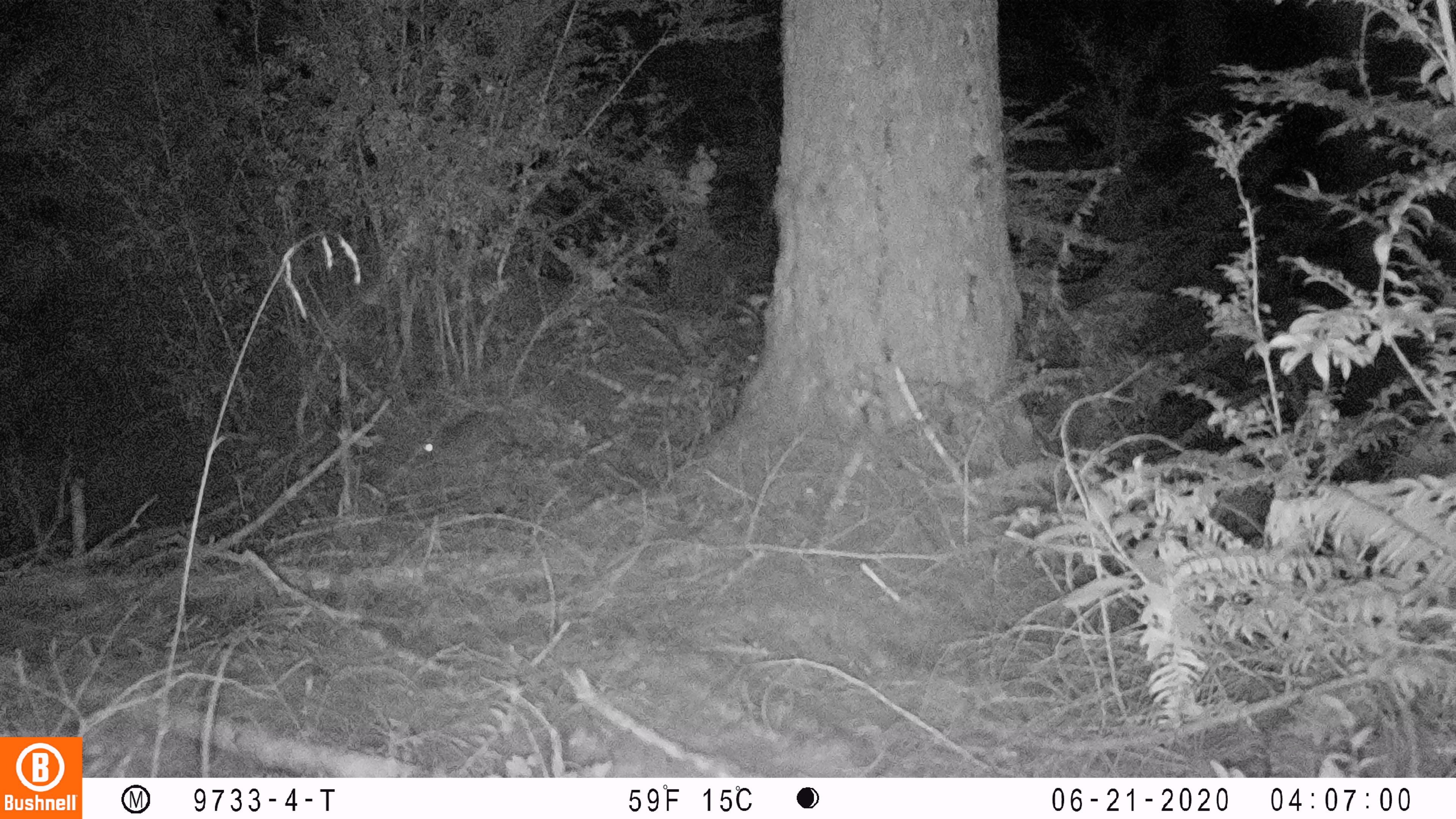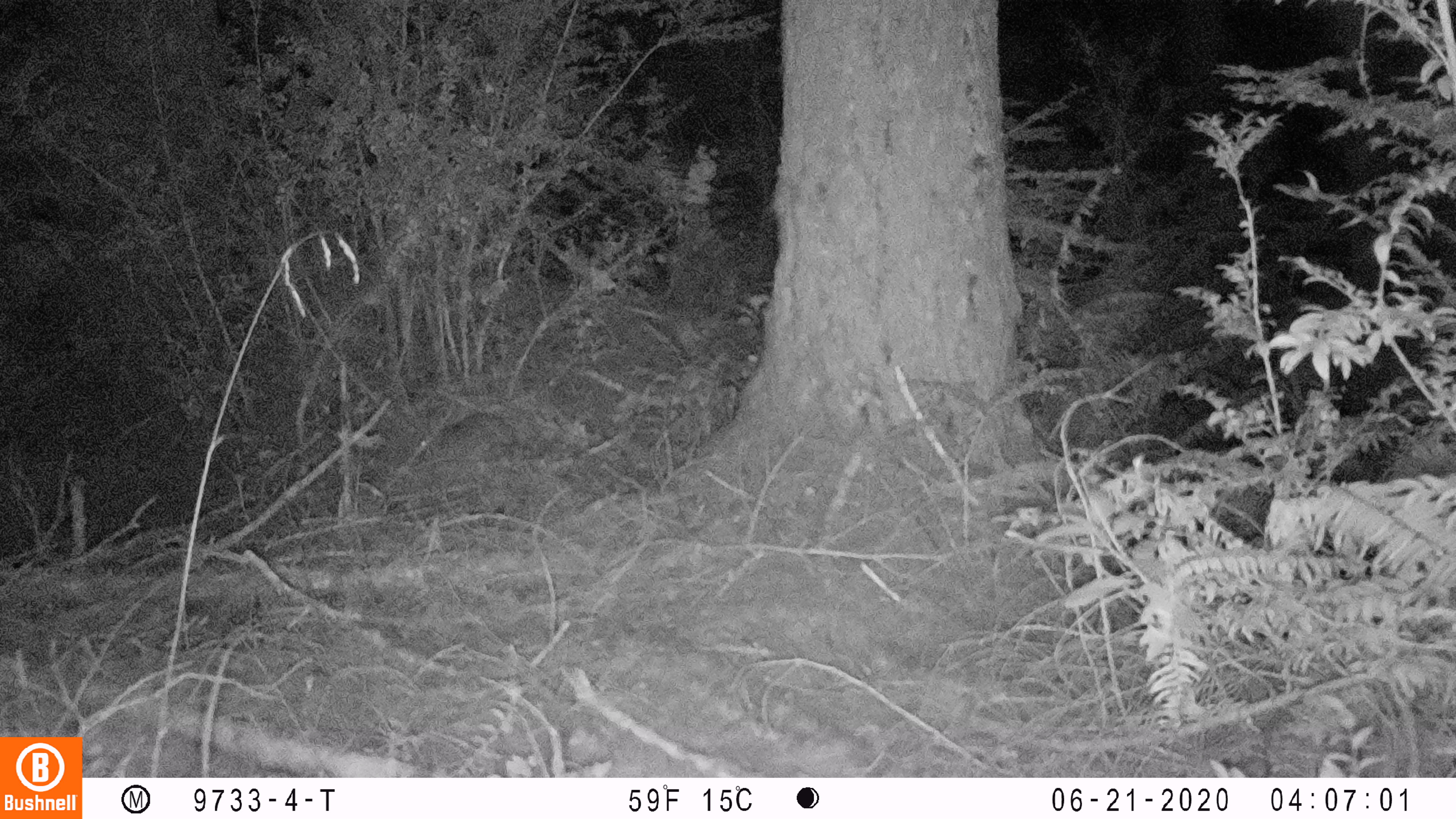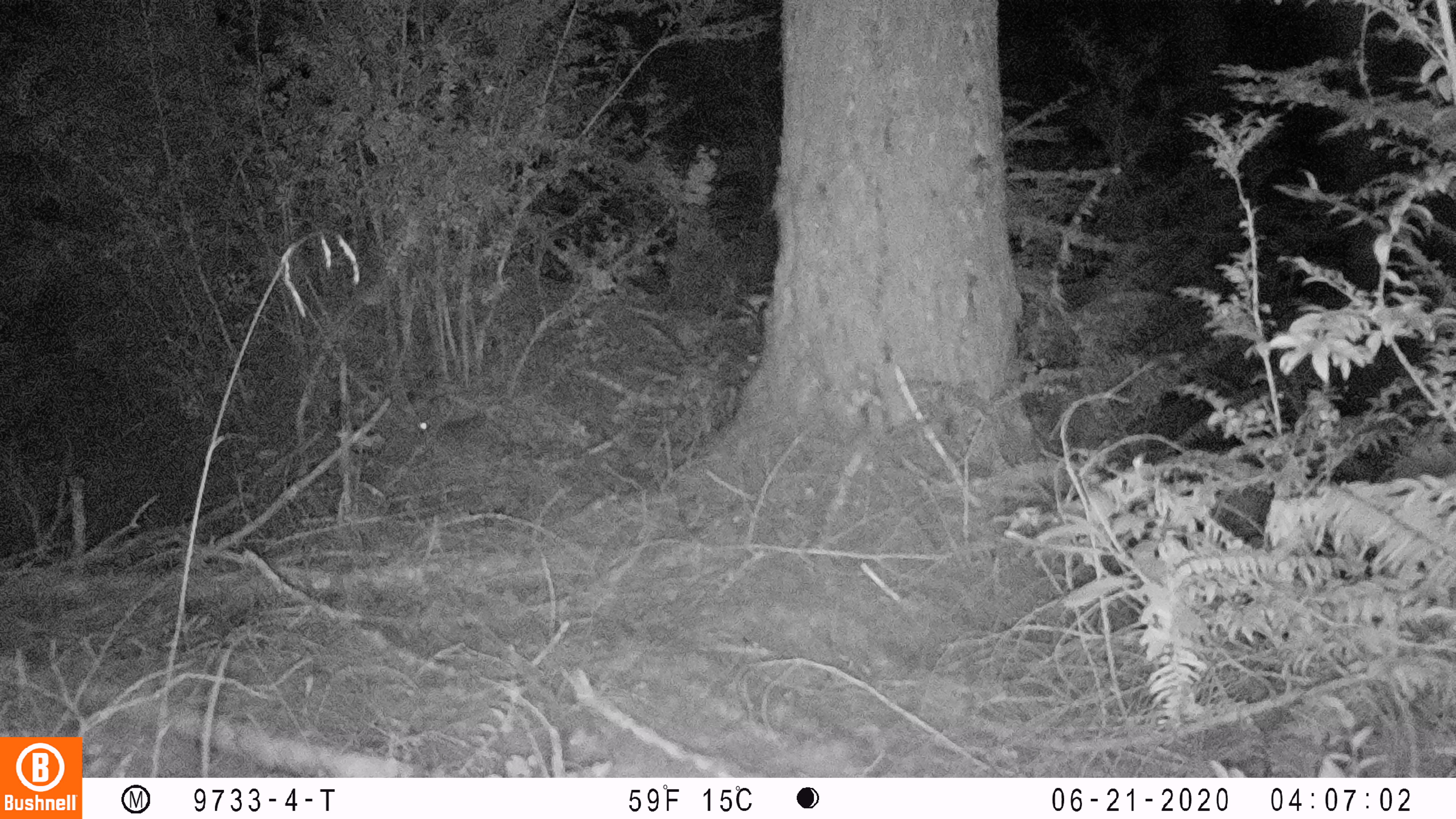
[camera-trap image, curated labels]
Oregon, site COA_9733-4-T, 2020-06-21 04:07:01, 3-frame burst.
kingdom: Animalia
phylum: Chordata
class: Mammalia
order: Lagomorpha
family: Leporidae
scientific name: Leporidae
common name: hares and rabbits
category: leporidae family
Leporidae family (hares and rabbits) (Leporidae).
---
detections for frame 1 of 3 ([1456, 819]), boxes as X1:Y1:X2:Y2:
leporidae family: 415:404:518:465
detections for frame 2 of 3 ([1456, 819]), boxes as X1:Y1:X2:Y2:
leporidae family: 414:414:521:464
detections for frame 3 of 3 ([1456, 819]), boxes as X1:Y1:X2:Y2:
leporidae family: 403:388:488:439